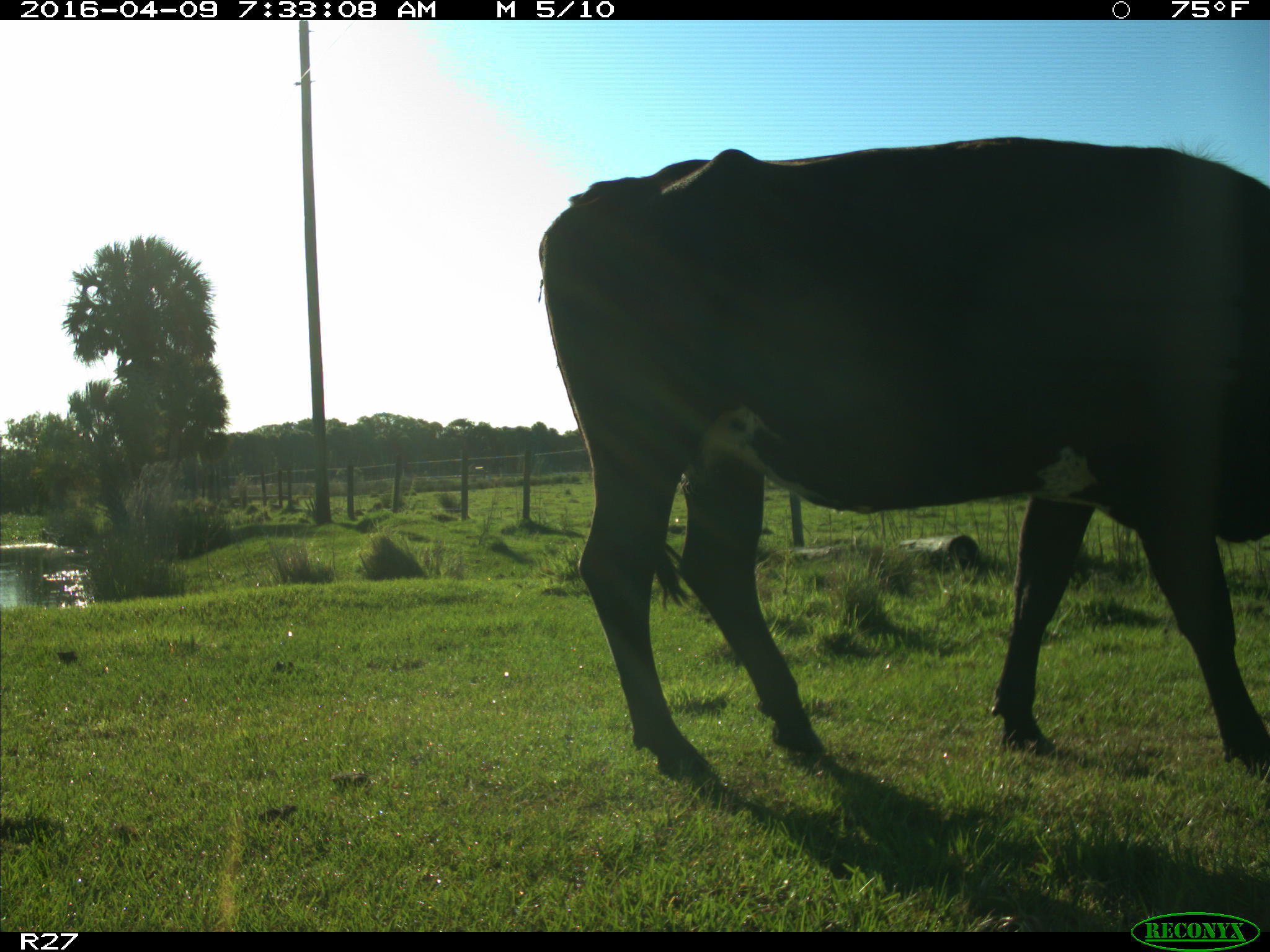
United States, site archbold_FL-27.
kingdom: Animalia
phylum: Chordata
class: Mammalia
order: Artiodactyla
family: Bovidae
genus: Bos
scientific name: Bos taurus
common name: domestic cow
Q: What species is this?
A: Bos taurus (domestic cow).